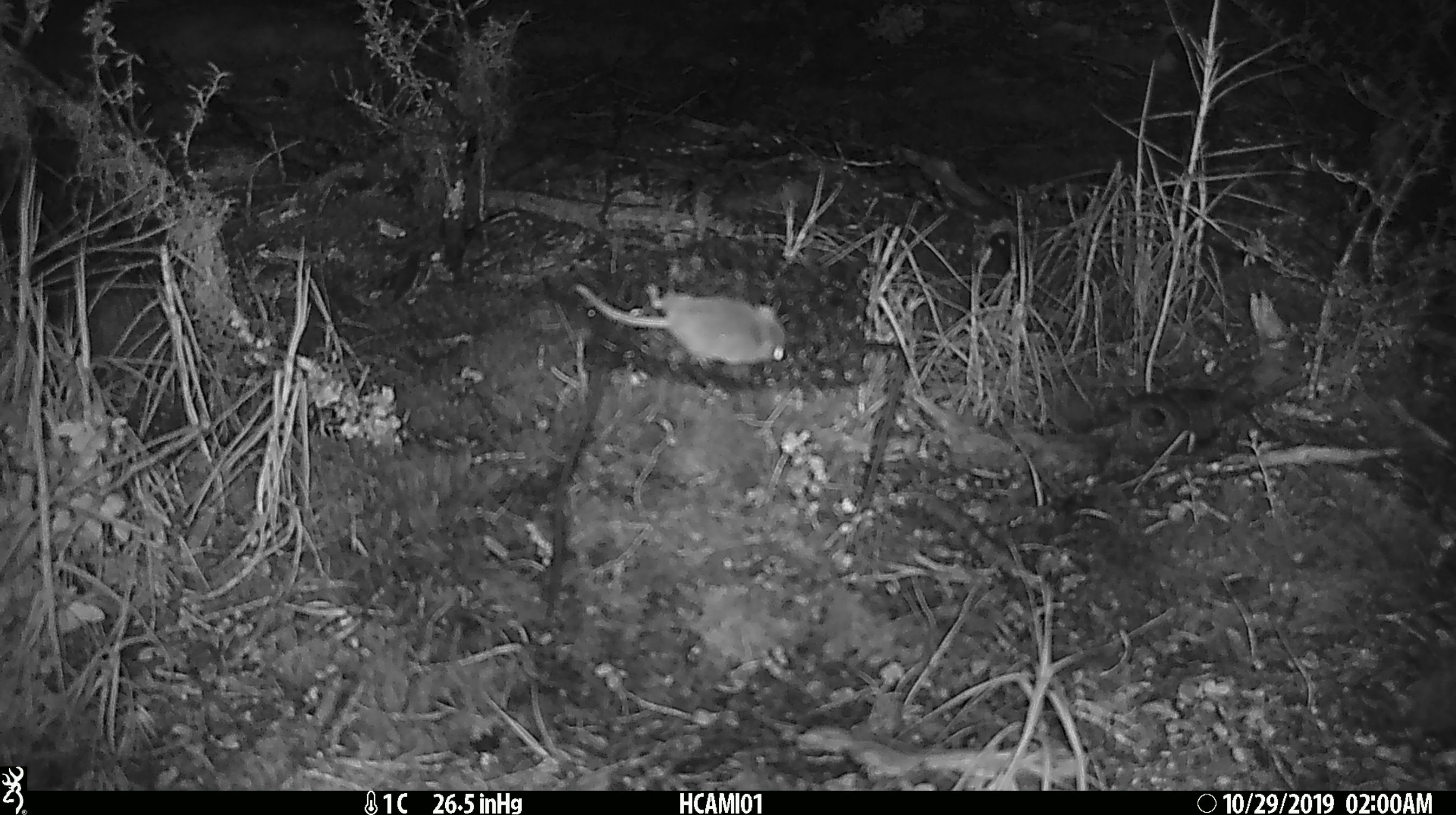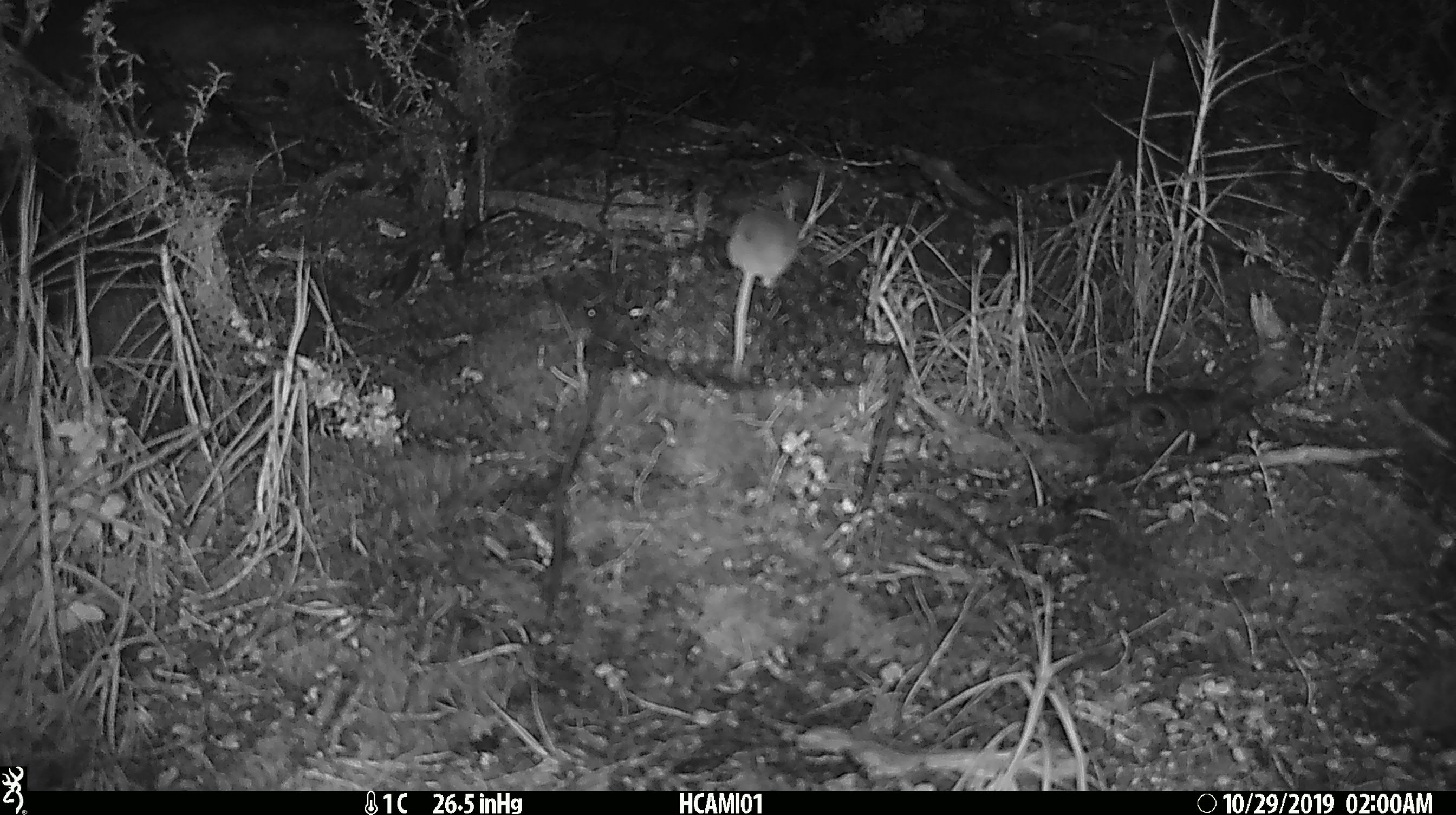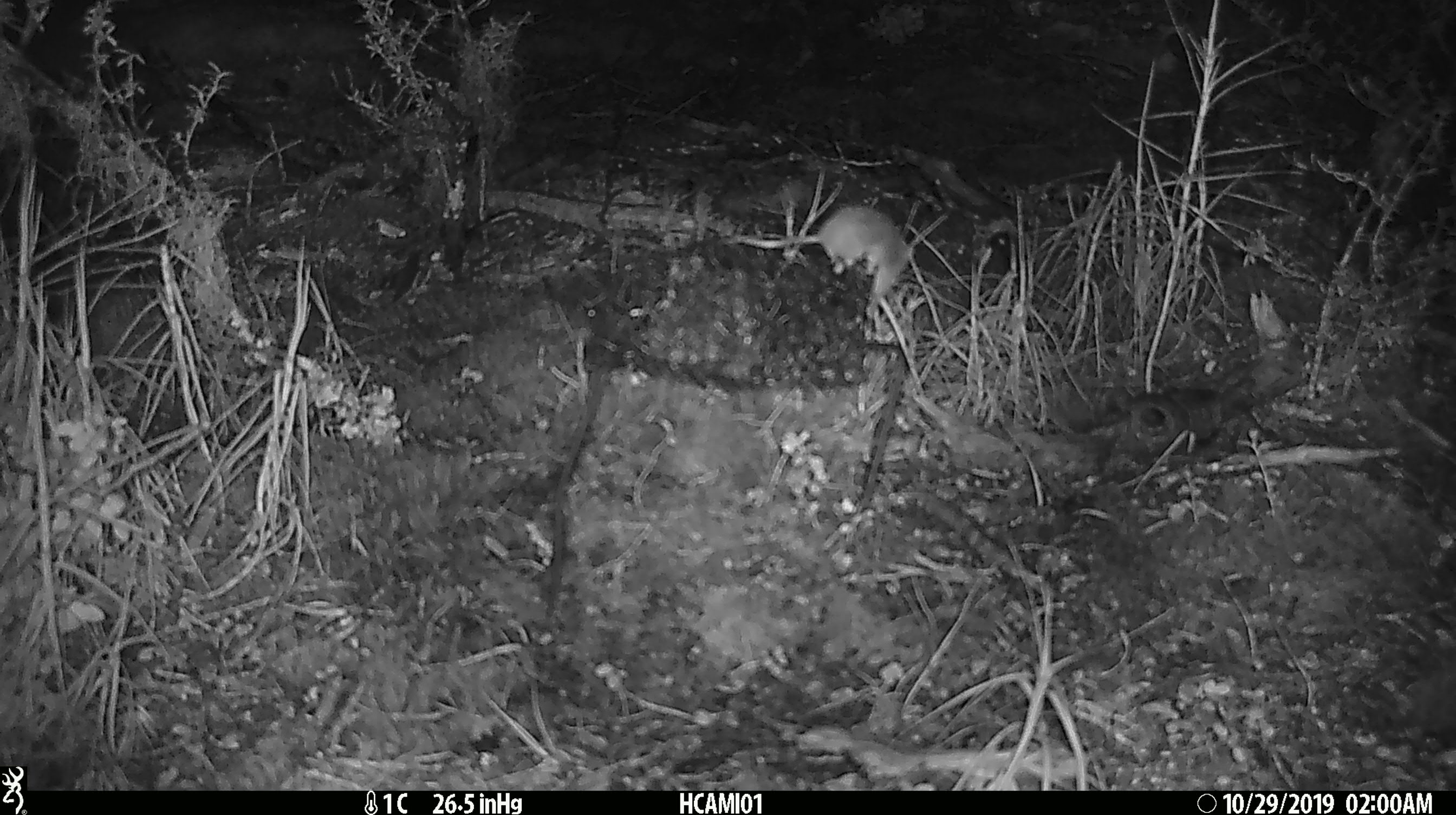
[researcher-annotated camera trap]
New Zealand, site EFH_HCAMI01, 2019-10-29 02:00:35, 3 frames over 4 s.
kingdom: Animalia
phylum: Chordata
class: Mammalia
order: Rodentia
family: Muridae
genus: Mus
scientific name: Mus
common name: mouse